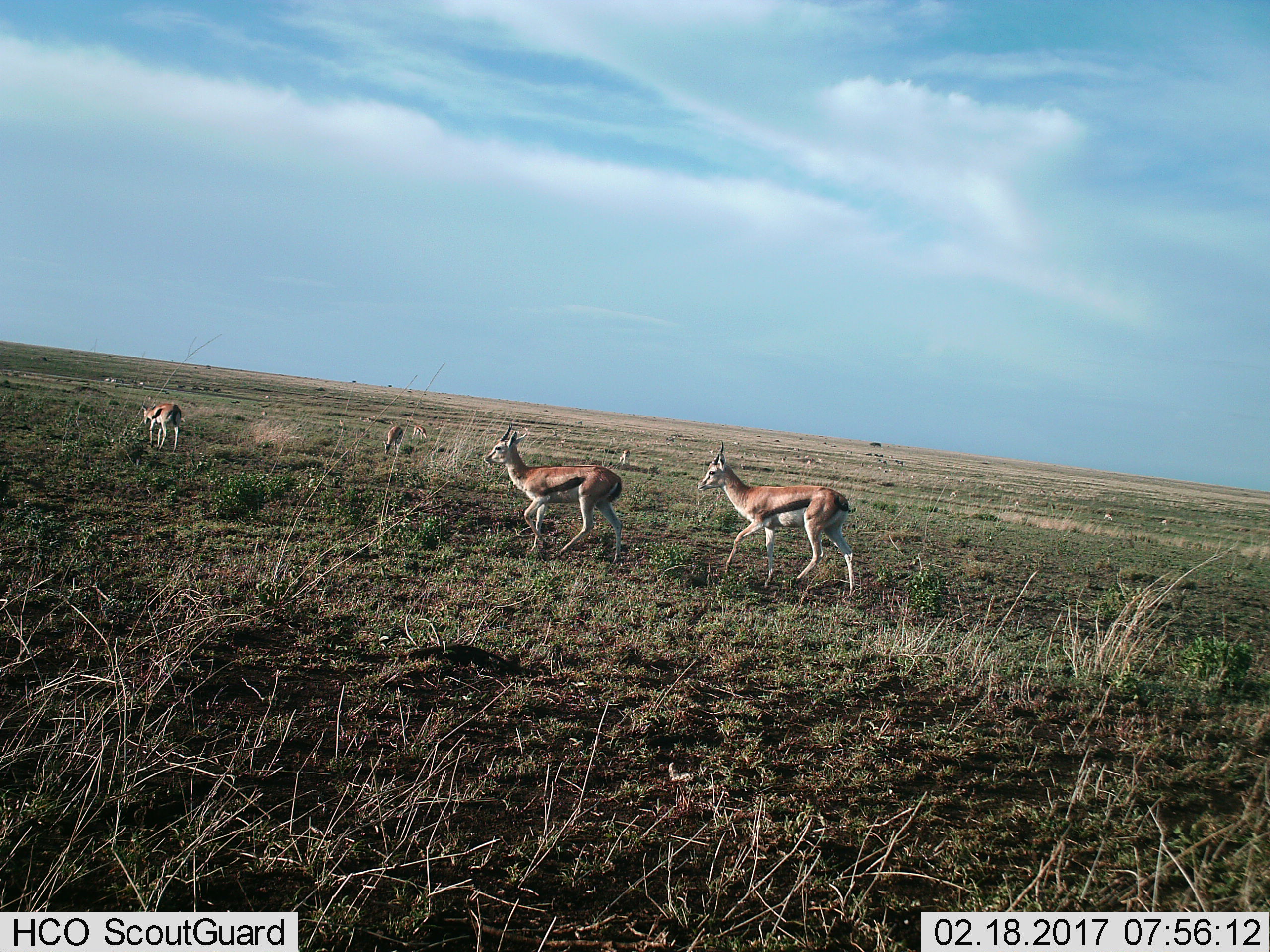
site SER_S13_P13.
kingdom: Animalia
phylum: Chordata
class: Mammalia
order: Artiodactyla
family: Bovidae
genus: Eudorcas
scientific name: Eudorcas thomsonii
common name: thomson's gazelle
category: gazellethomsons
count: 10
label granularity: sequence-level